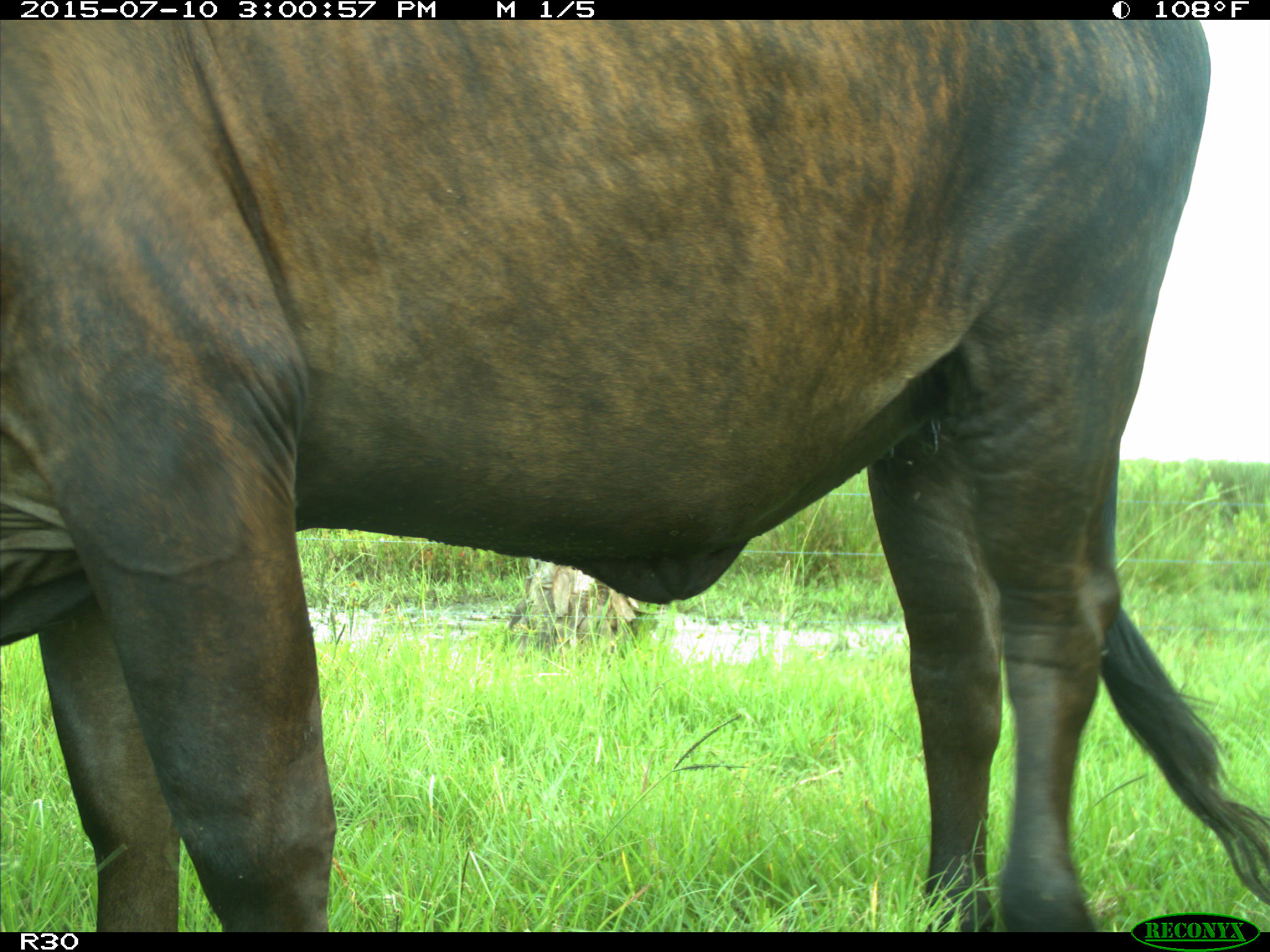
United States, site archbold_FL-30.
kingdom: Animalia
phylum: Chordata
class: Mammalia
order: Artiodactyla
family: Bovidae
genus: Bos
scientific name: Bos taurus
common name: domestic cow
Bos taurus (domestic cow).